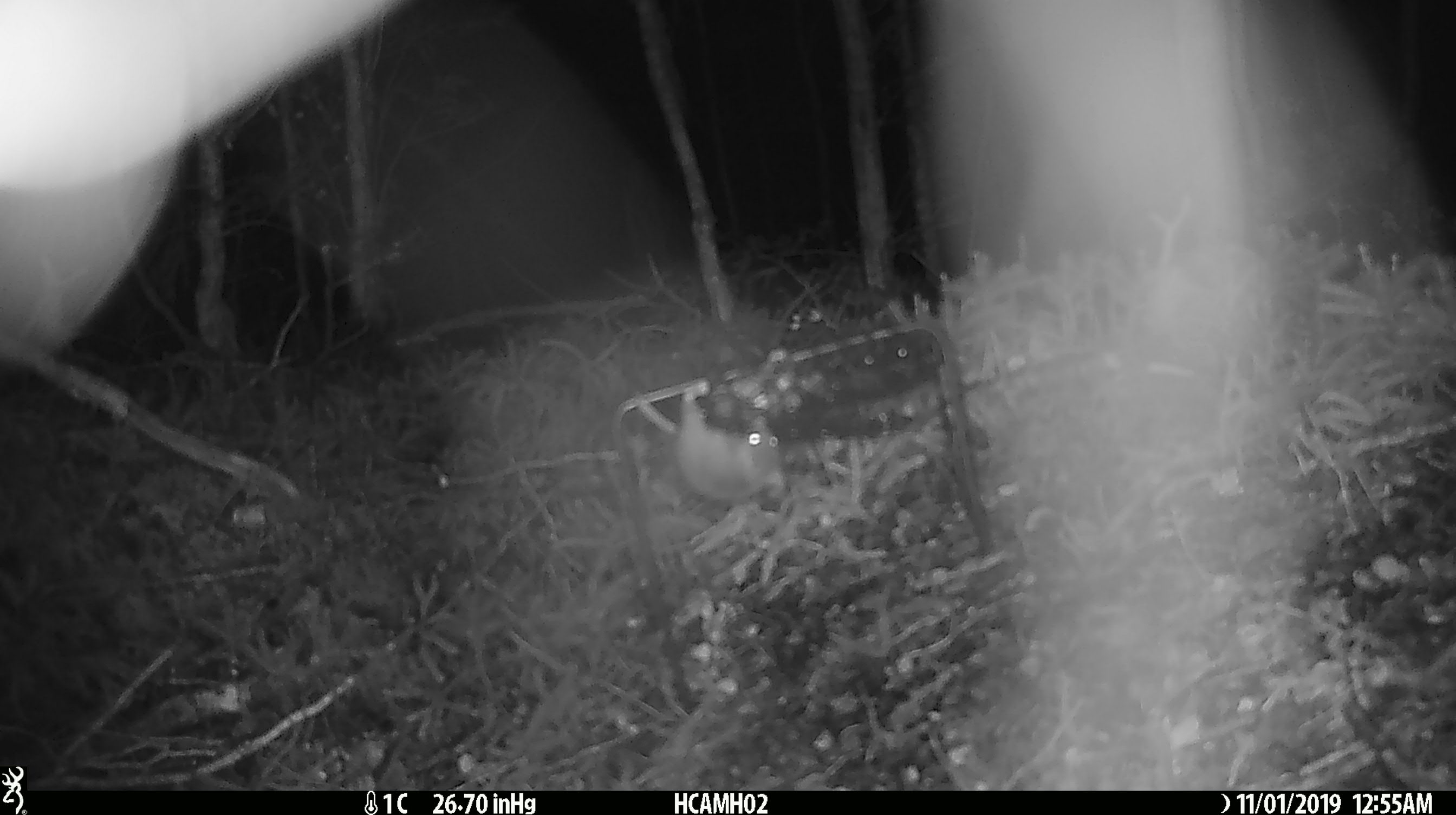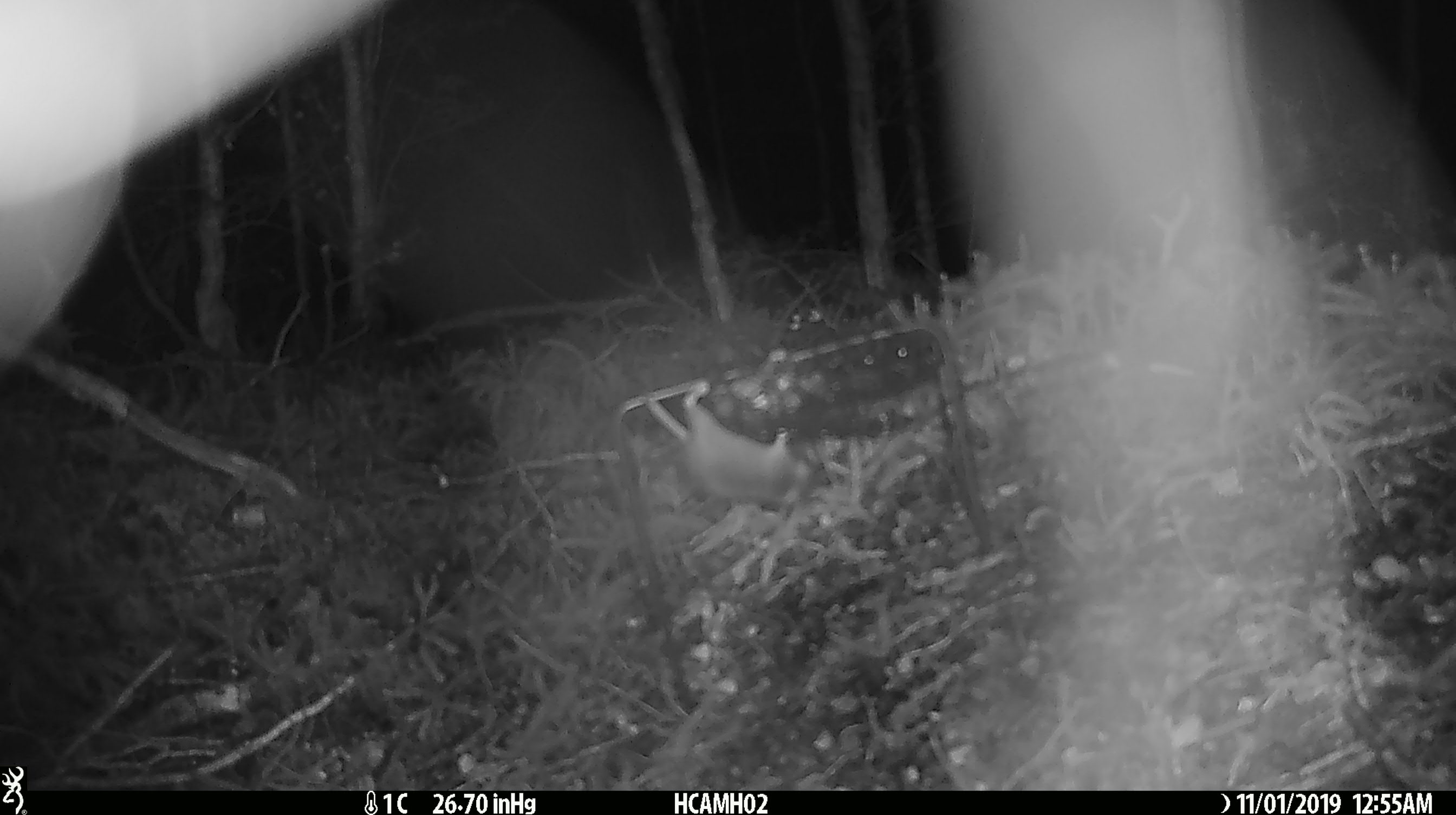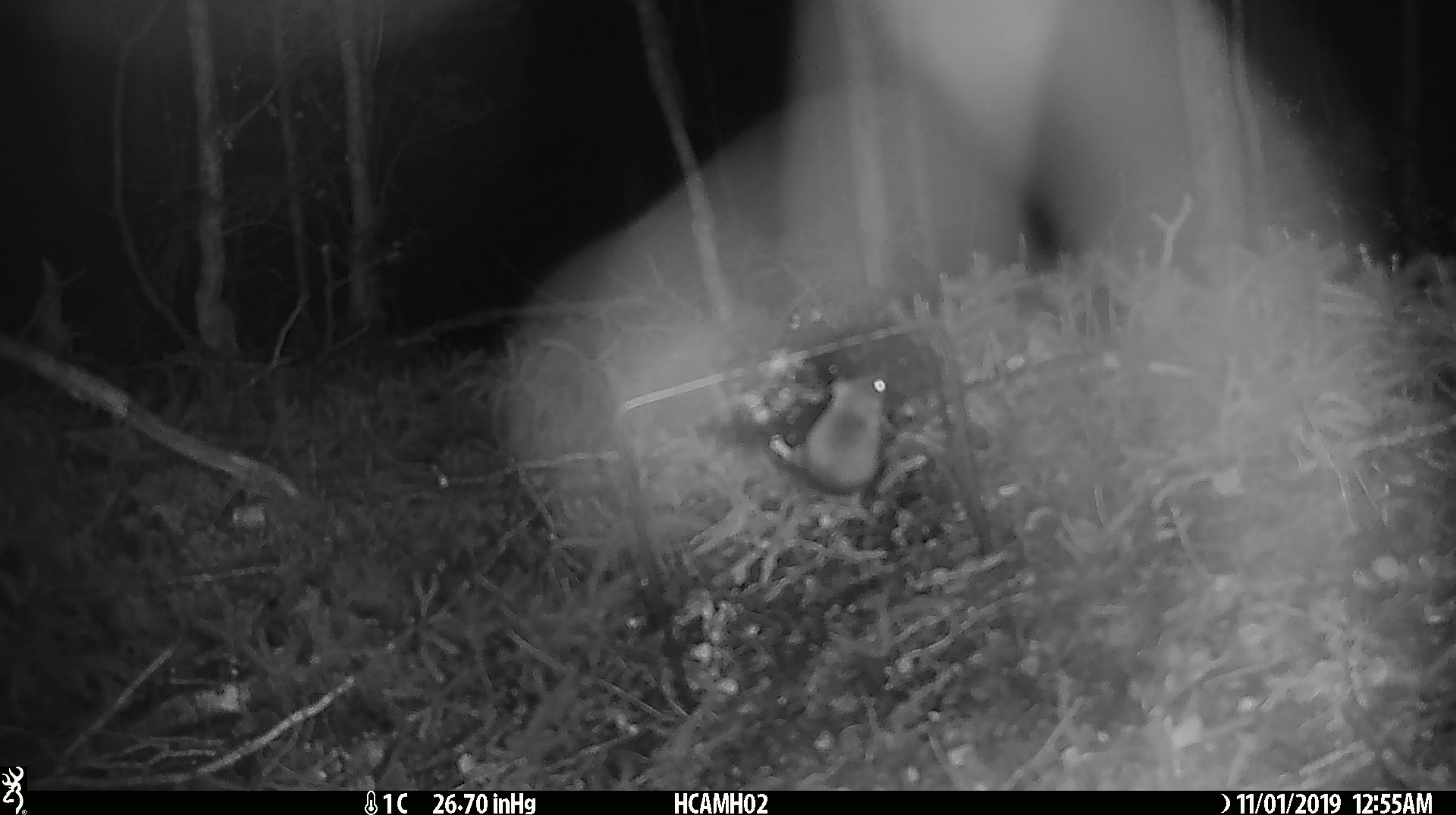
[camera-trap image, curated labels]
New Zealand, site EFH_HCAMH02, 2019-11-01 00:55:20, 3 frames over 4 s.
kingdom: Animalia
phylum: Chordata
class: Mammalia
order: Rodentia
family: Muridae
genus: Mus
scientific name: Mus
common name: mouse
Mouse (Mus).